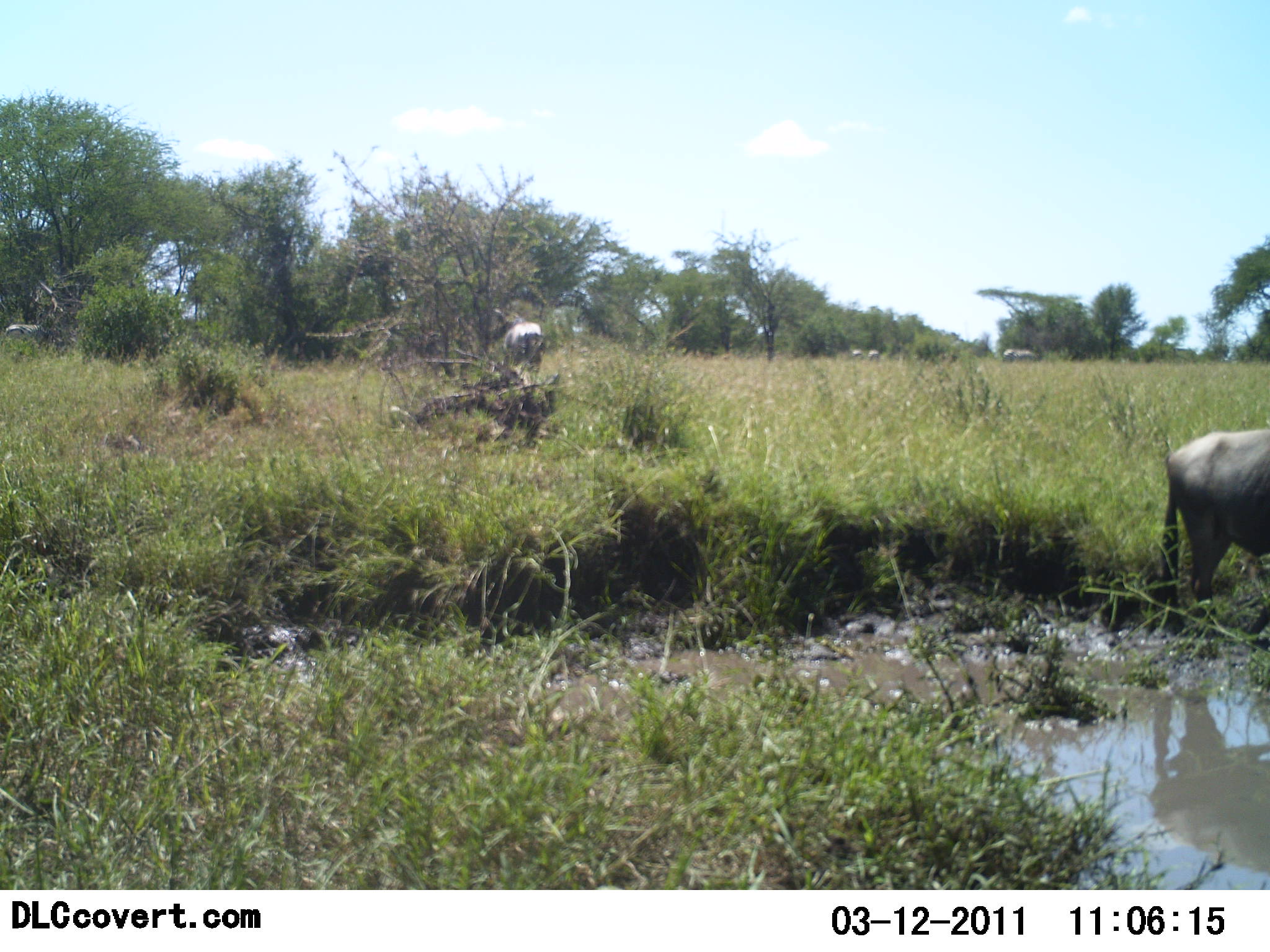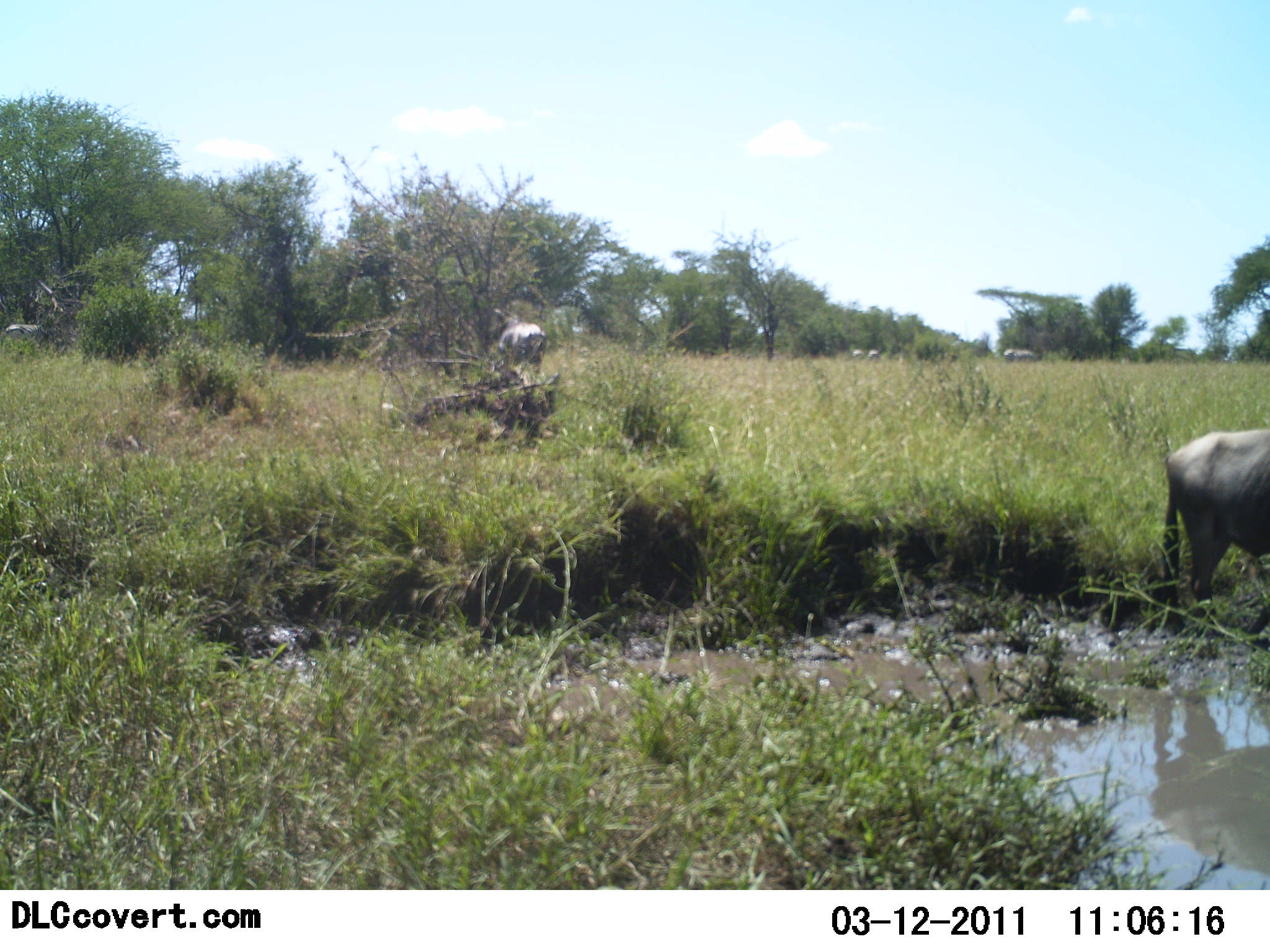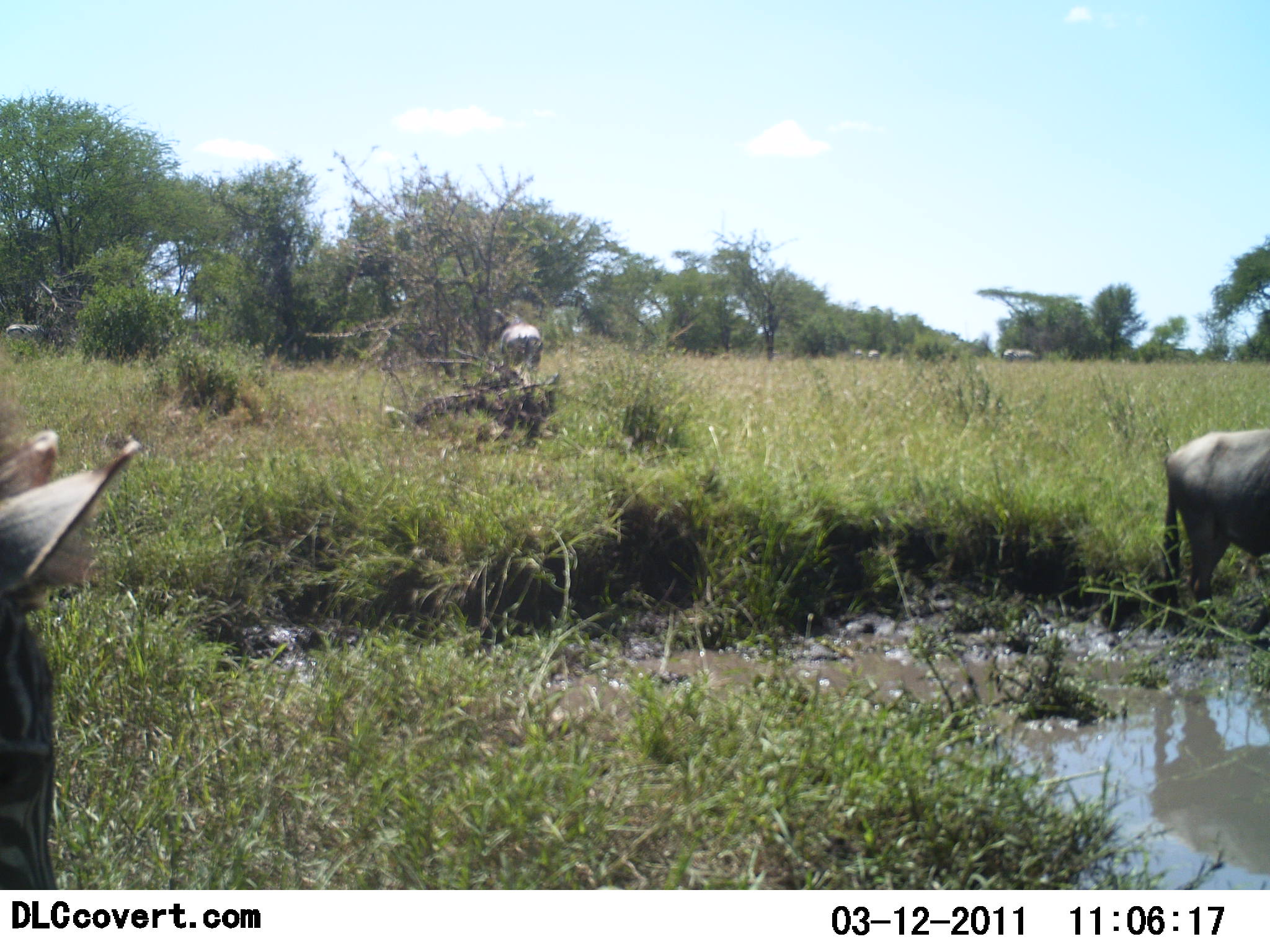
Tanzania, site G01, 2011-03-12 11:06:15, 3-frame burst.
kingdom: Animalia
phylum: Chordata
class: Mammalia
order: Artiodactyla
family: Bovidae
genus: Syncerus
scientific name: Syncerus caffer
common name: cape buffalo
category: buffalo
Buffalo (cape buffalo) (Syncerus caffer), count 2. Behavior (volunteer vote fractions): standing 88%, resting 0%, moving 12%, interacting 0%. Young present (vote fraction): 0%. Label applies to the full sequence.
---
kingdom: Animalia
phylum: Chordata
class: Mammalia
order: Perissodactyla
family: Equidae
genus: Equus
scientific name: Equus quagga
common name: plains zebra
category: zebra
Zebra (plains zebra) (Equus quagga), count 1. Behavior (volunteer vote fractions): standing 40%, resting 0%, moving 80%, interacting 0%. Young present (vote fraction): 0%. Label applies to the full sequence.